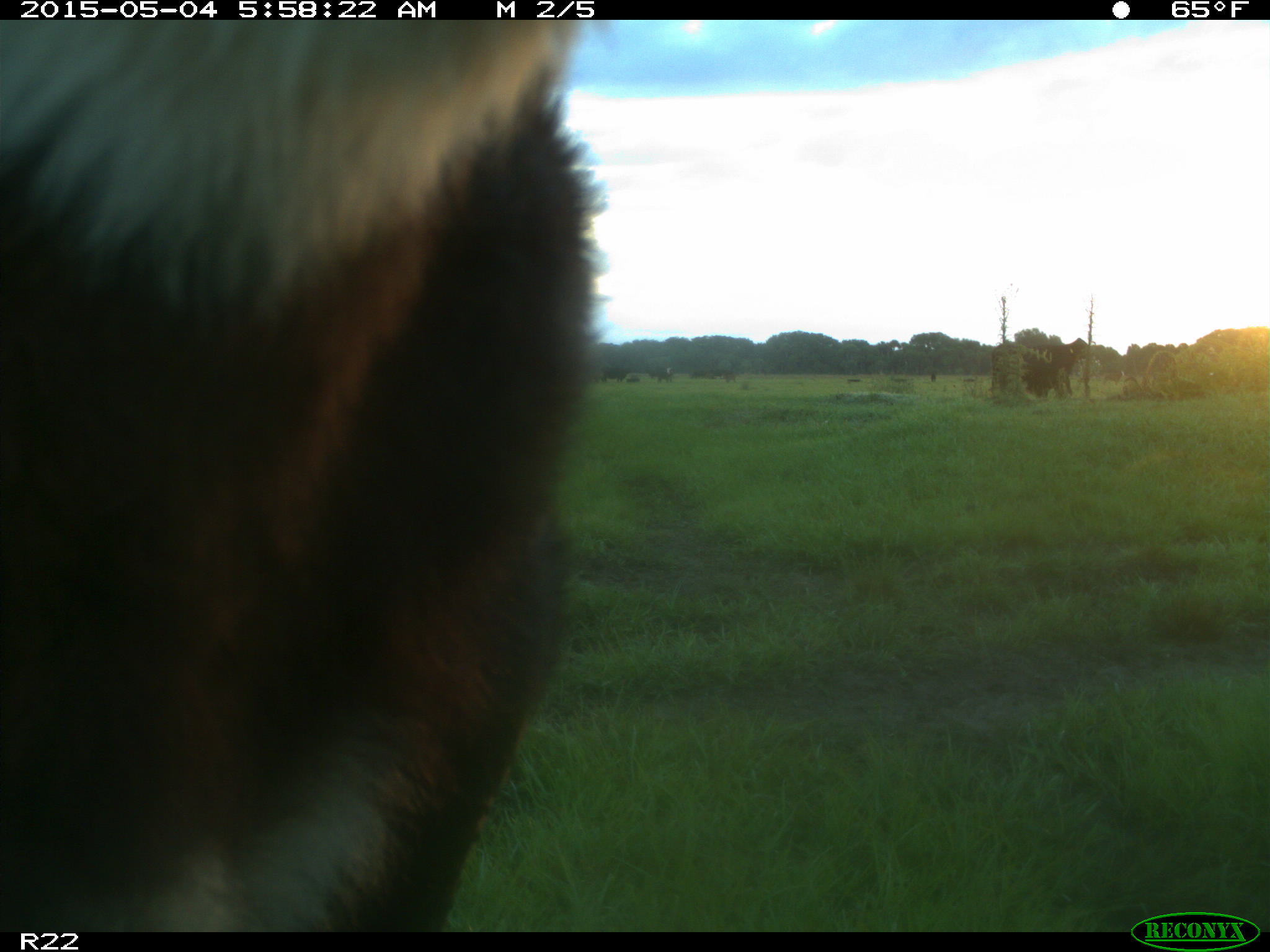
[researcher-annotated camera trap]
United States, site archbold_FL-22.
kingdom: Animalia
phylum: Chordata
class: Mammalia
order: Artiodactyla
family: Bovidae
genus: Bos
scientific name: Bos taurus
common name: domestic cow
Bos taurus (domestic cow).